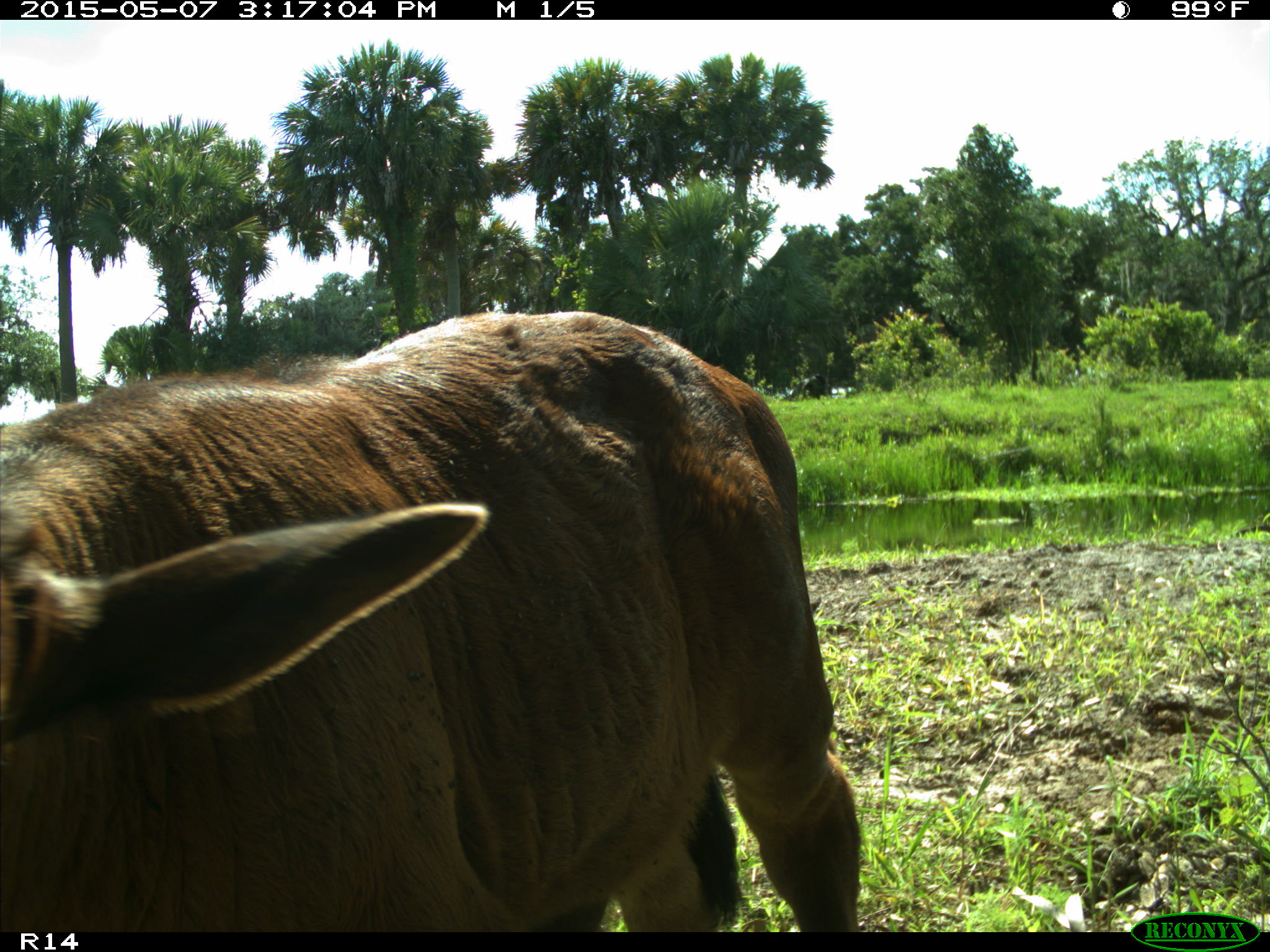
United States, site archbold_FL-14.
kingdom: Animalia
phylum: Chordata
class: Mammalia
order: Artiodactyla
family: Bovidae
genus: Bos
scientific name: Bos taurus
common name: domestic cow